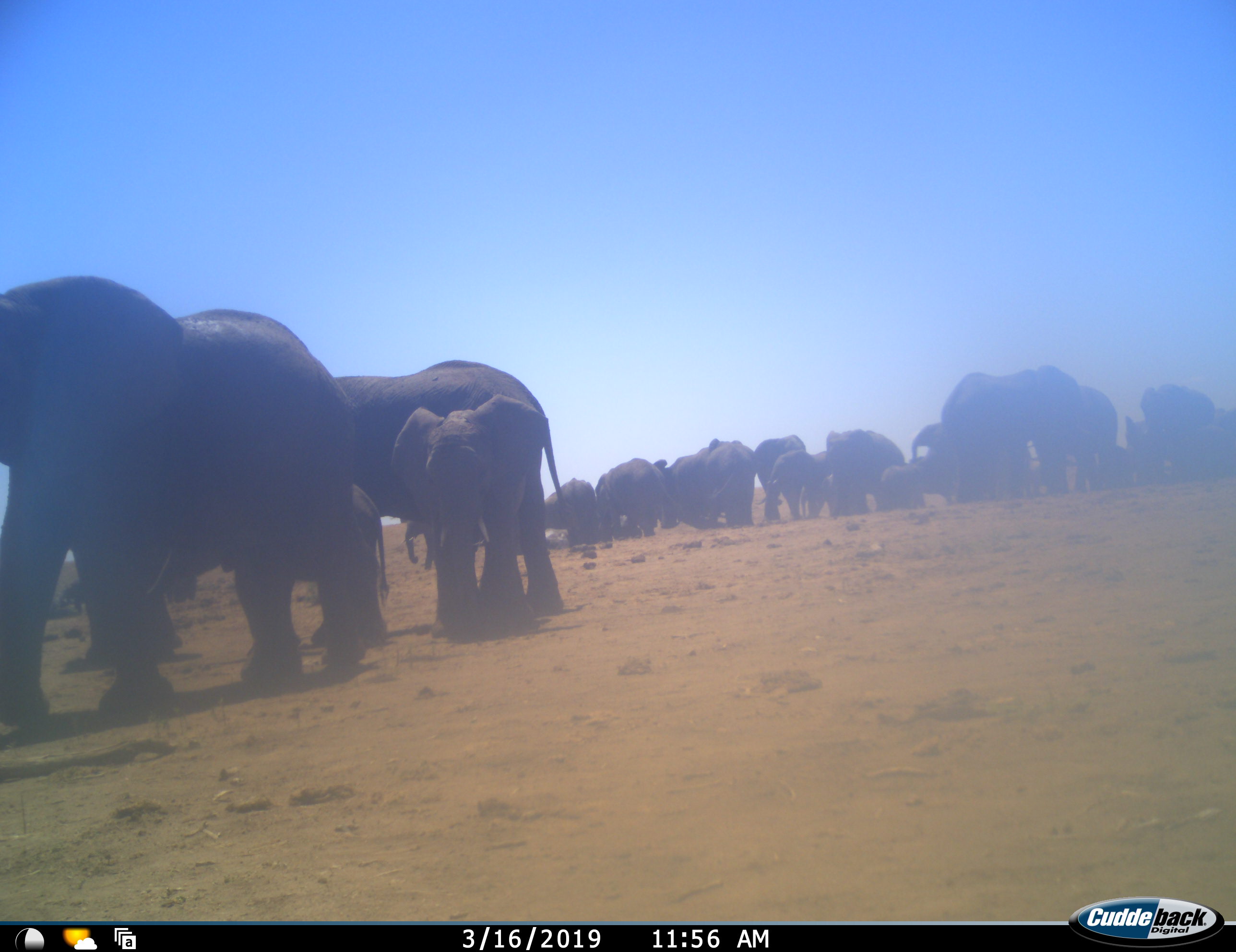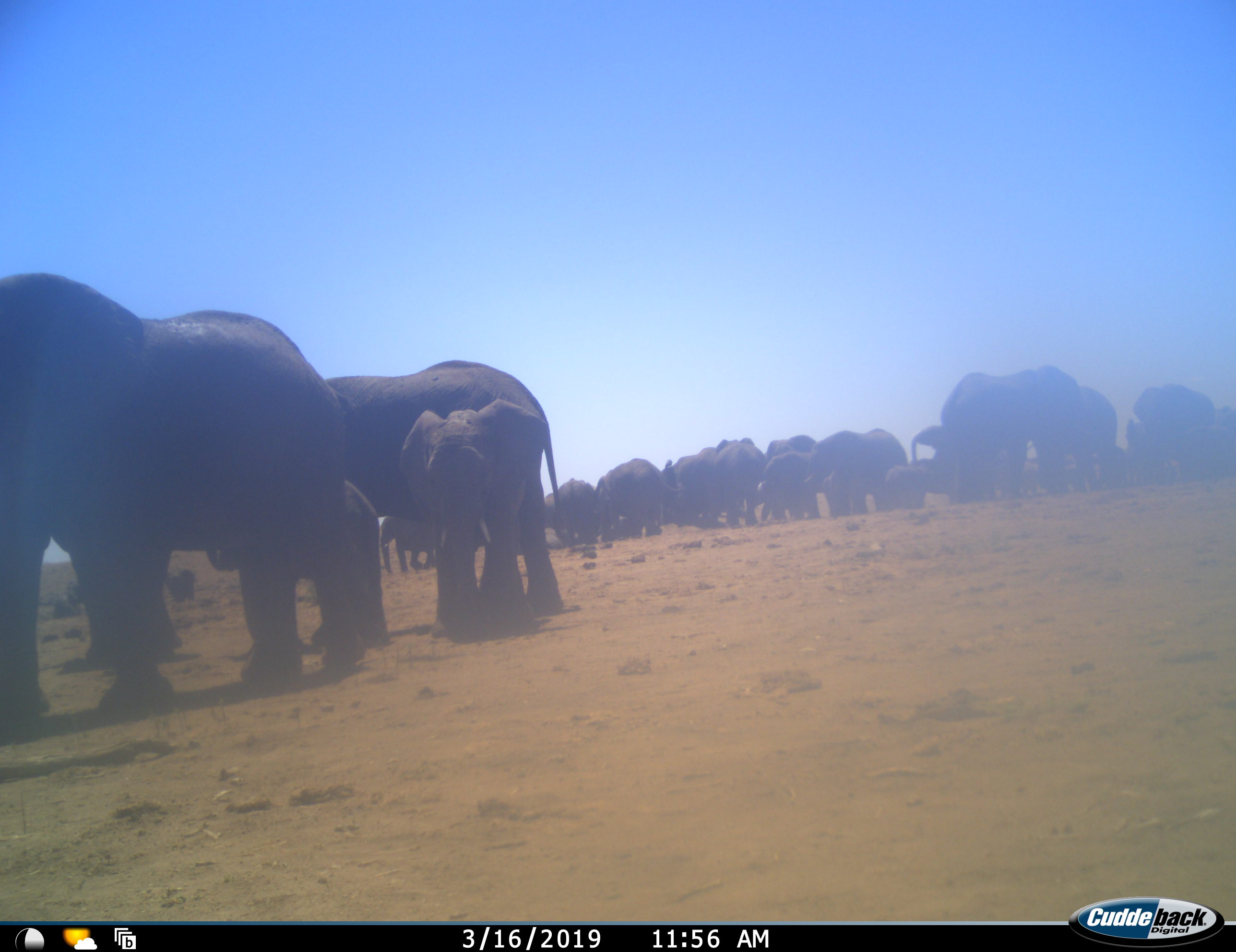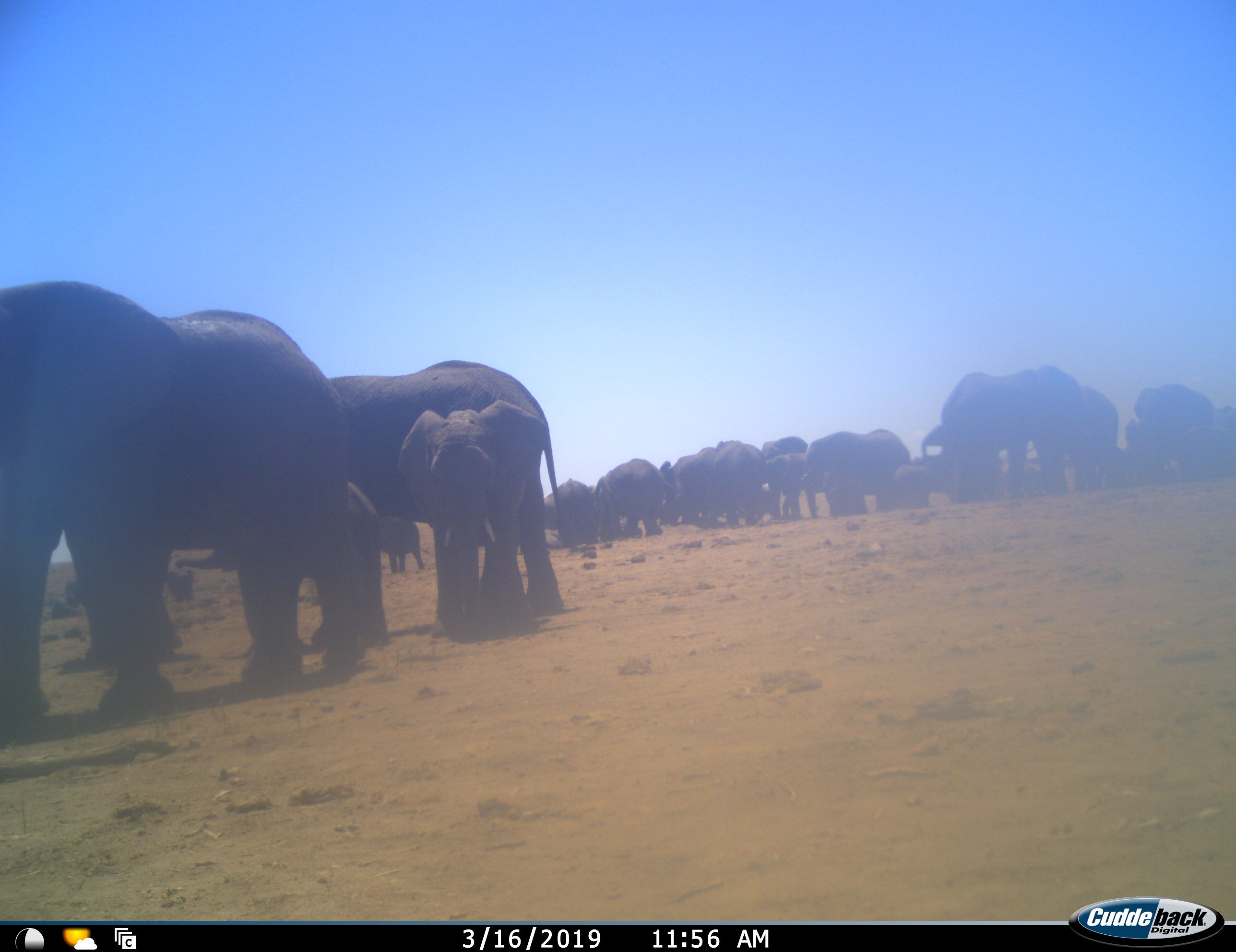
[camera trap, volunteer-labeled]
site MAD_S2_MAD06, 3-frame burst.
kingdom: Animalia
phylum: Chordata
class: Mammalia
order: Proboscidea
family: Elephantidae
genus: Loxodonta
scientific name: Loxodonta africana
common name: african bush elephant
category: elephant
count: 11-50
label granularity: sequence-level